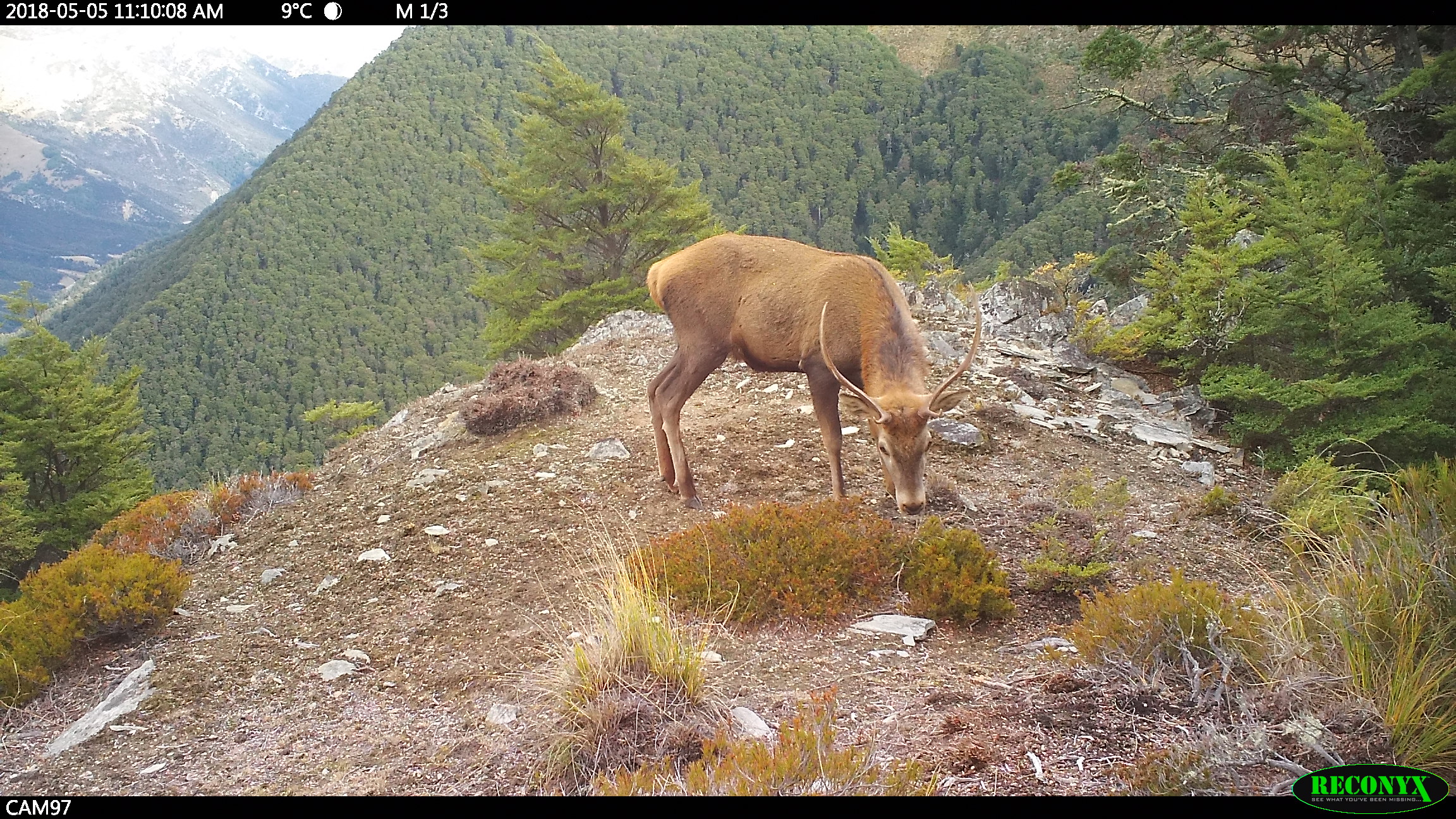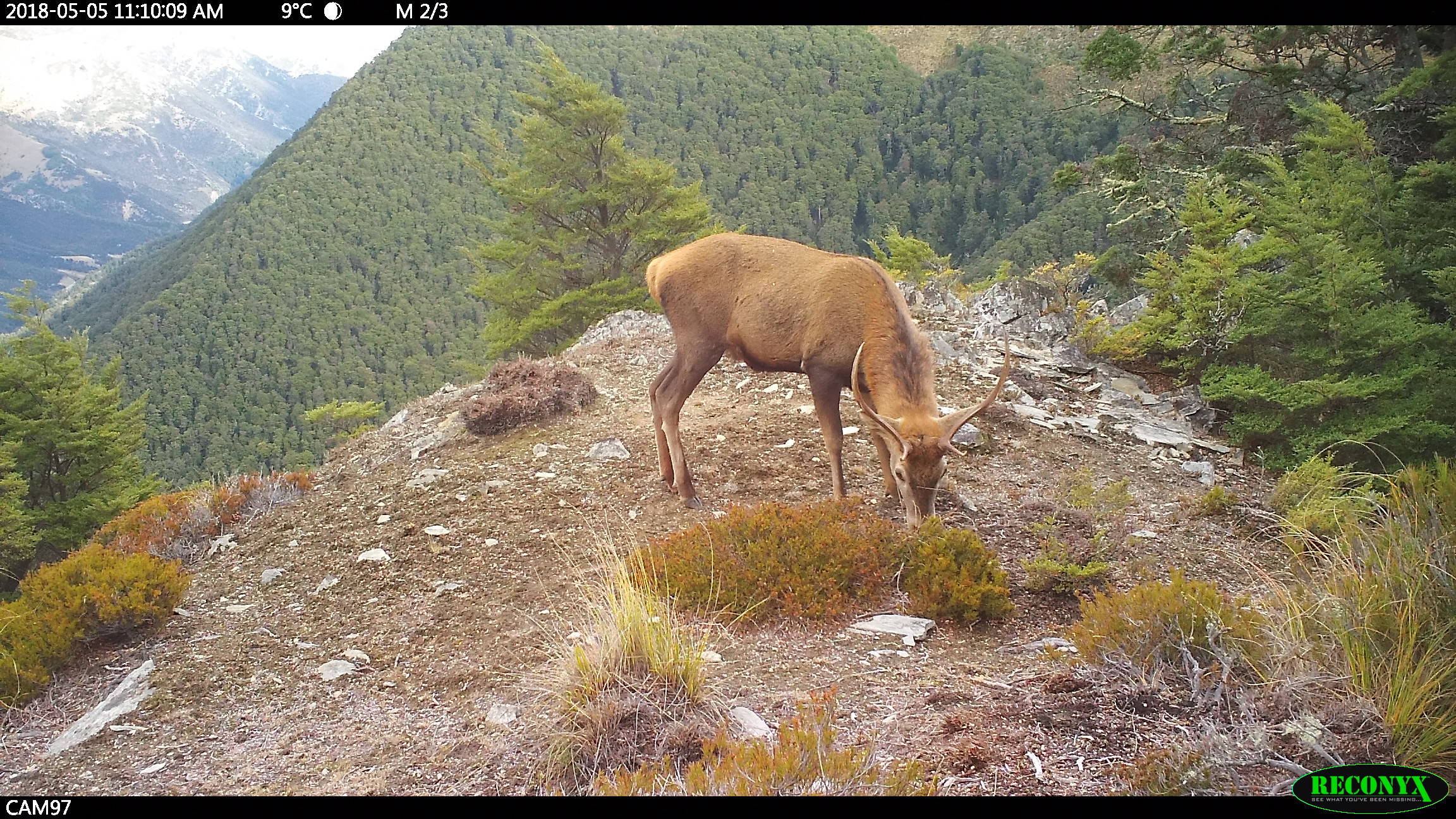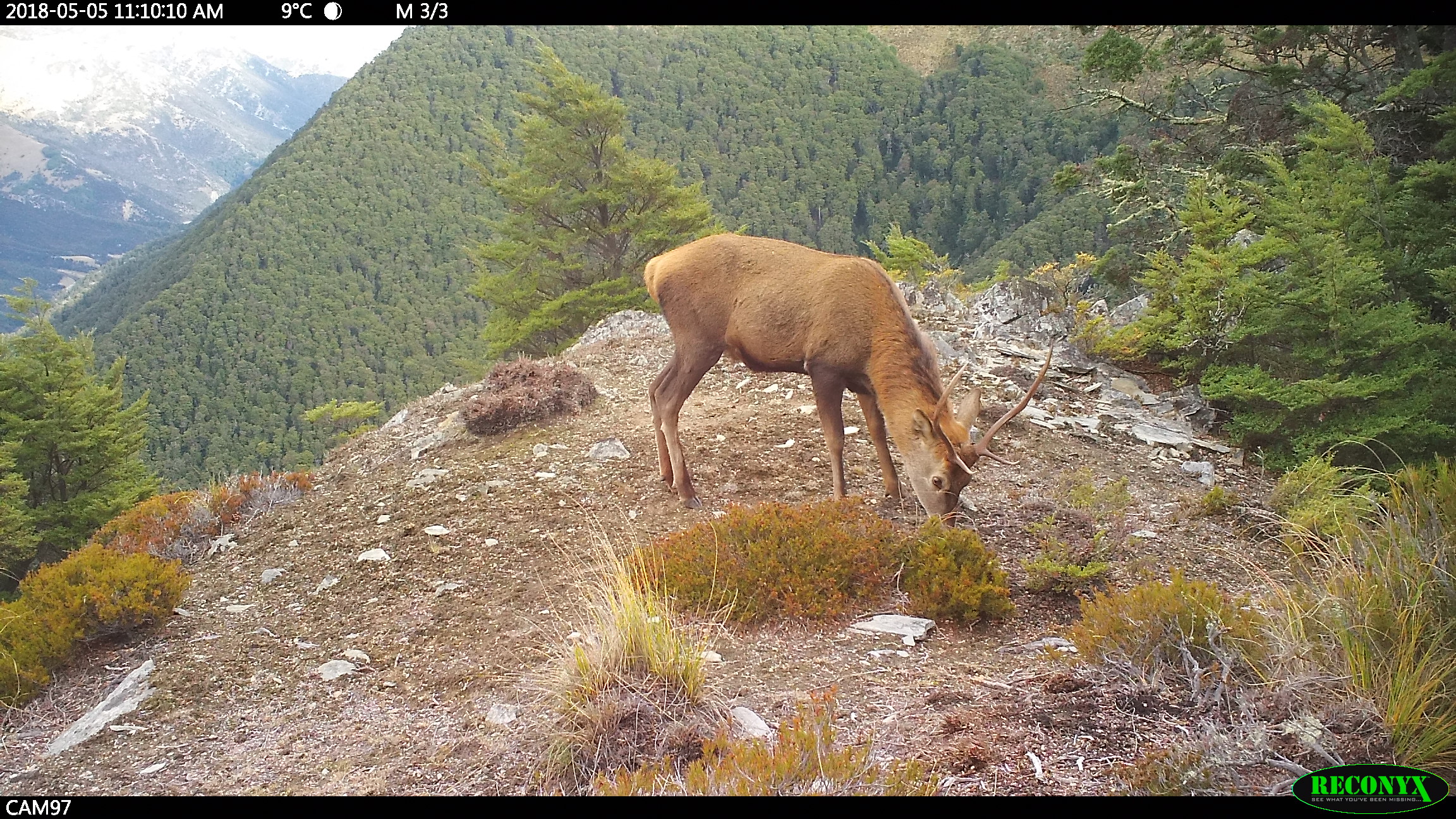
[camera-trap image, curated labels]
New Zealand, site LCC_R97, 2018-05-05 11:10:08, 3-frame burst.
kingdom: Animalia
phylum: Chordata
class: Mammalia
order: Artiodactyla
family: Cervidae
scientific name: Cervidae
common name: deer